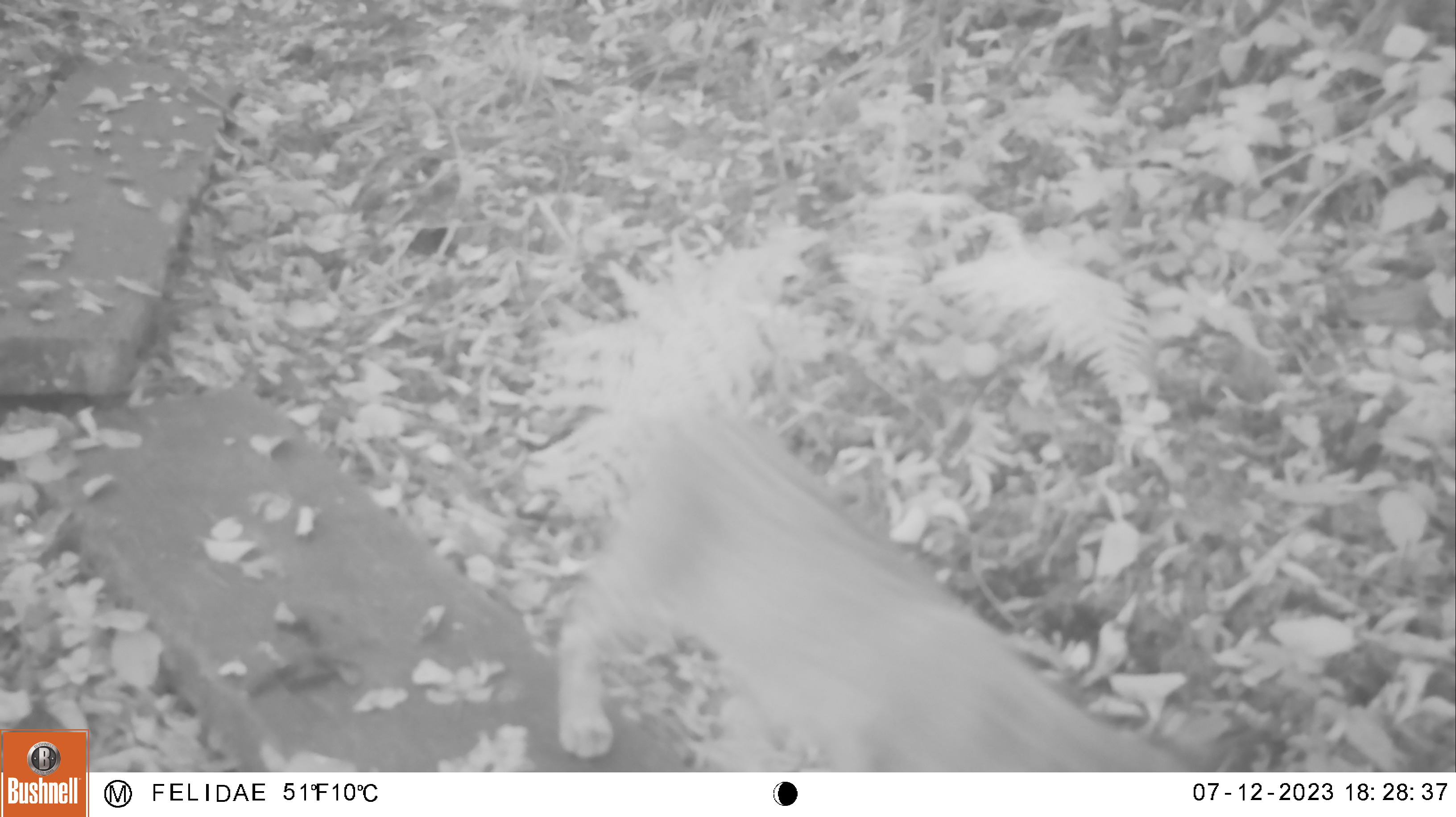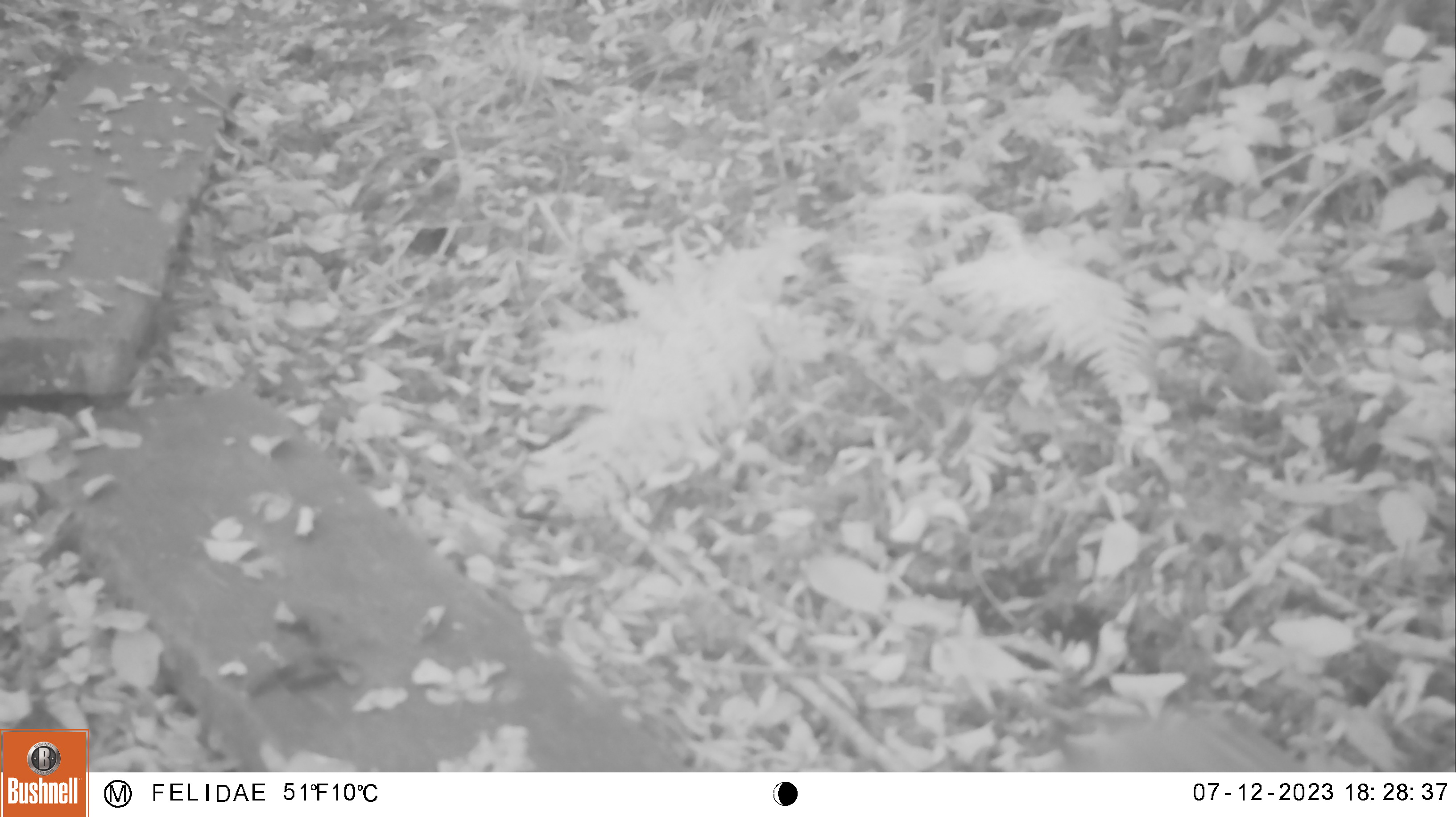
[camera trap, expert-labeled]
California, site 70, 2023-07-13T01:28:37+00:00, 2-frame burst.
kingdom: Animalia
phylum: Chordata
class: Mammalia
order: Carnivora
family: Felidae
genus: Lynx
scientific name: Lynx rufus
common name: bobcat